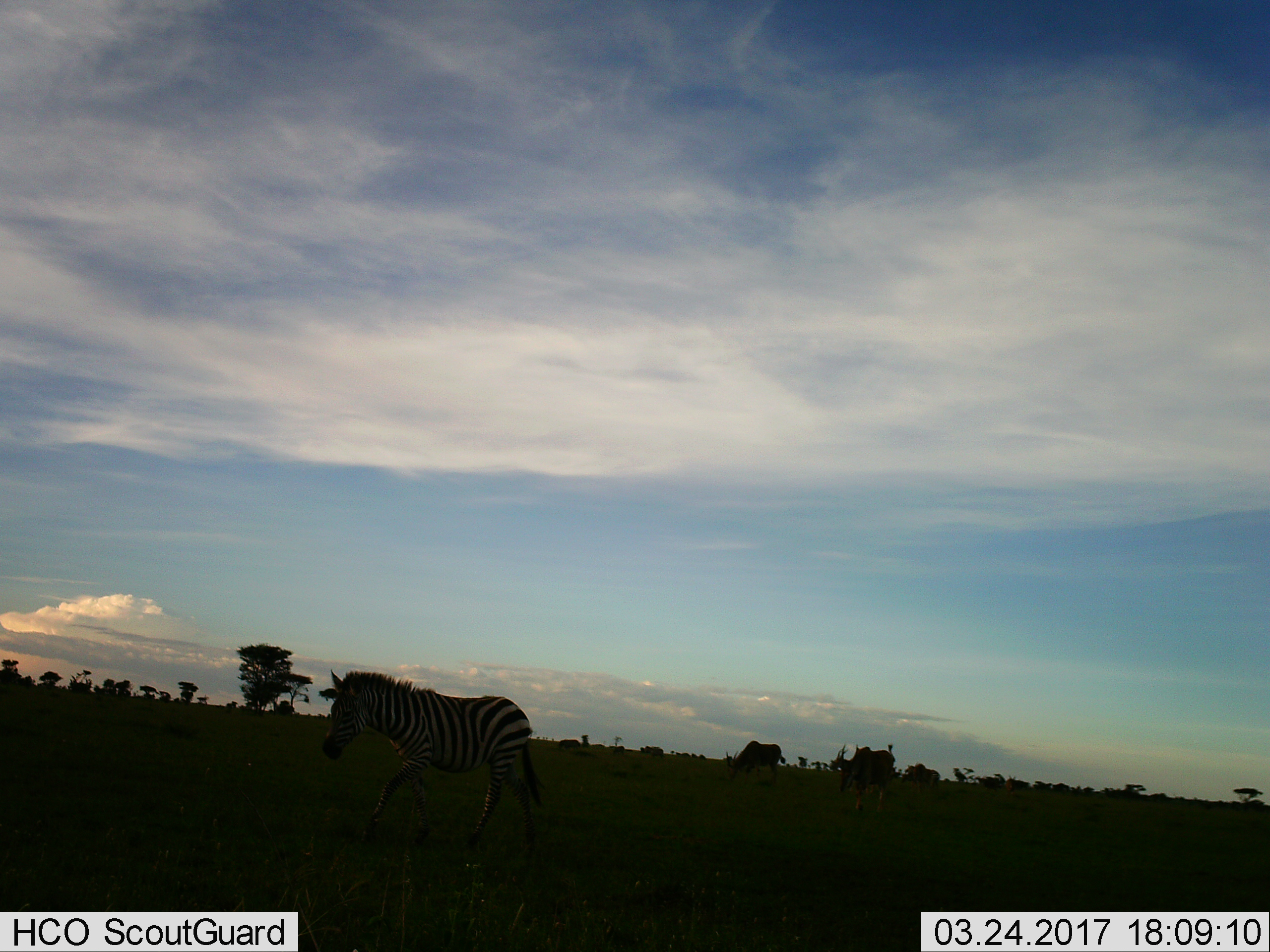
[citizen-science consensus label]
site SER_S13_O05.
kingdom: Animalia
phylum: Chordata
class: Mammalia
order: Perissodactyla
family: Equidae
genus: Equus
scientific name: Equus quagga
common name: plains zebra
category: zebraplains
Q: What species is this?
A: Zebraplains (plains zebra) (Equus quagga).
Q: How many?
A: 1.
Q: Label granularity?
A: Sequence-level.